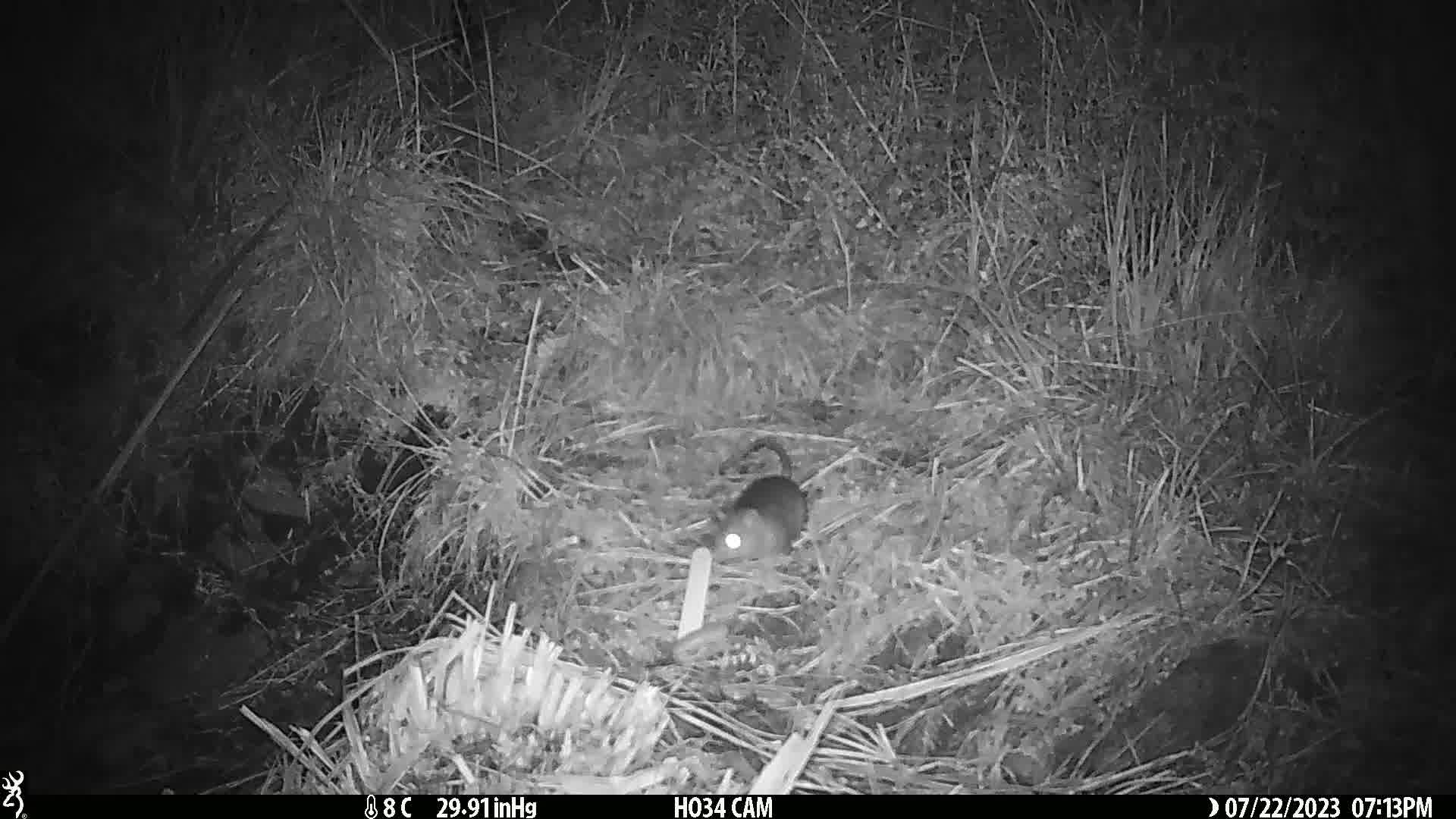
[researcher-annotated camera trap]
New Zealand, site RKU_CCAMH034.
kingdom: Animalia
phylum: Chordata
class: Mammalia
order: Rodentia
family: Muridae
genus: Rattus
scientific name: Rattus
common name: rat